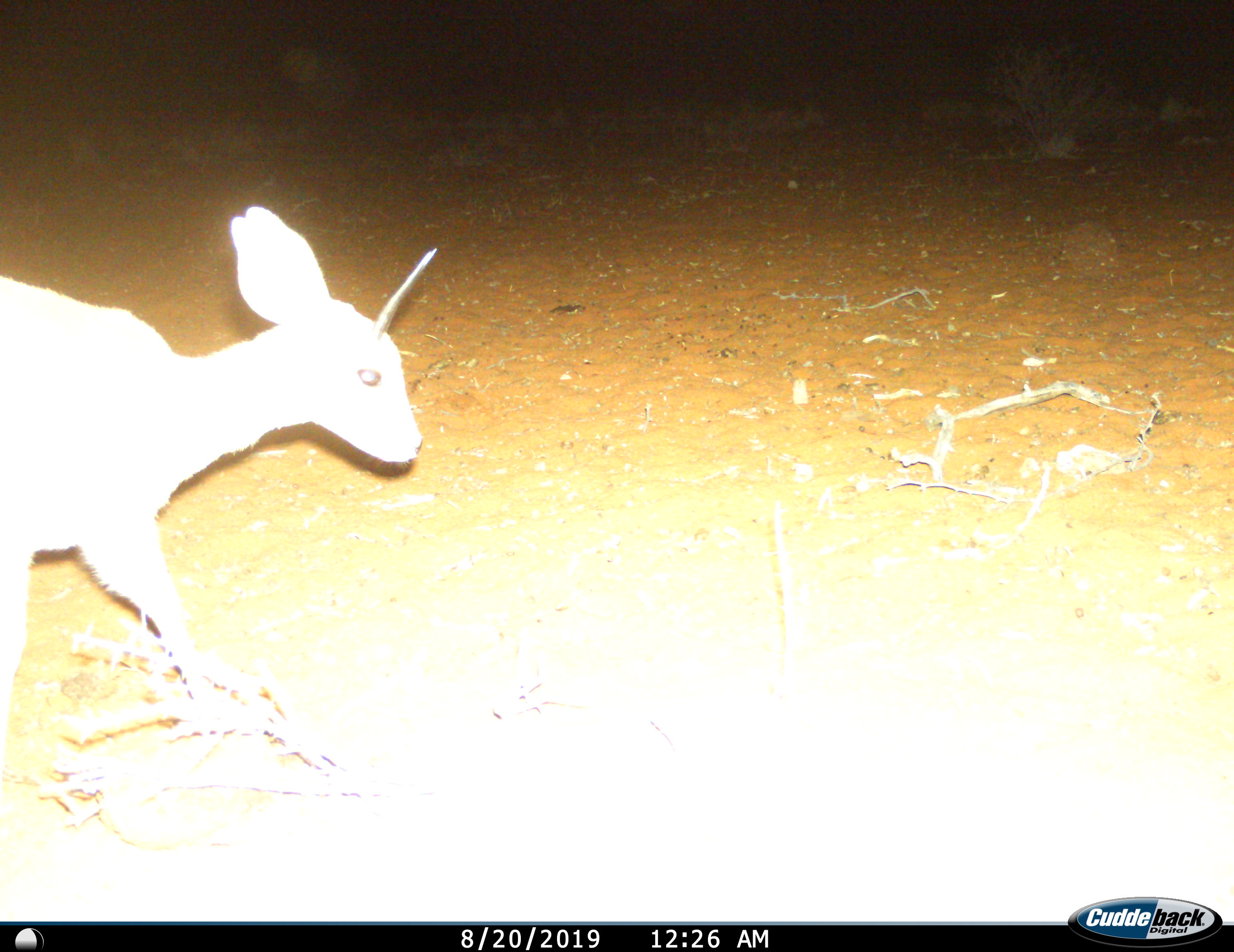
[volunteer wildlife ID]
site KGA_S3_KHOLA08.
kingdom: Animalia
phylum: Chordata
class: Mammalia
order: Artiodactyla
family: Bovidae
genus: Raphicerus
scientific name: Raphicerus campestris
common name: steenbok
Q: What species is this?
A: Steenbok (Raphicerus campestris).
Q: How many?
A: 1.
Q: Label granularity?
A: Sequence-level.